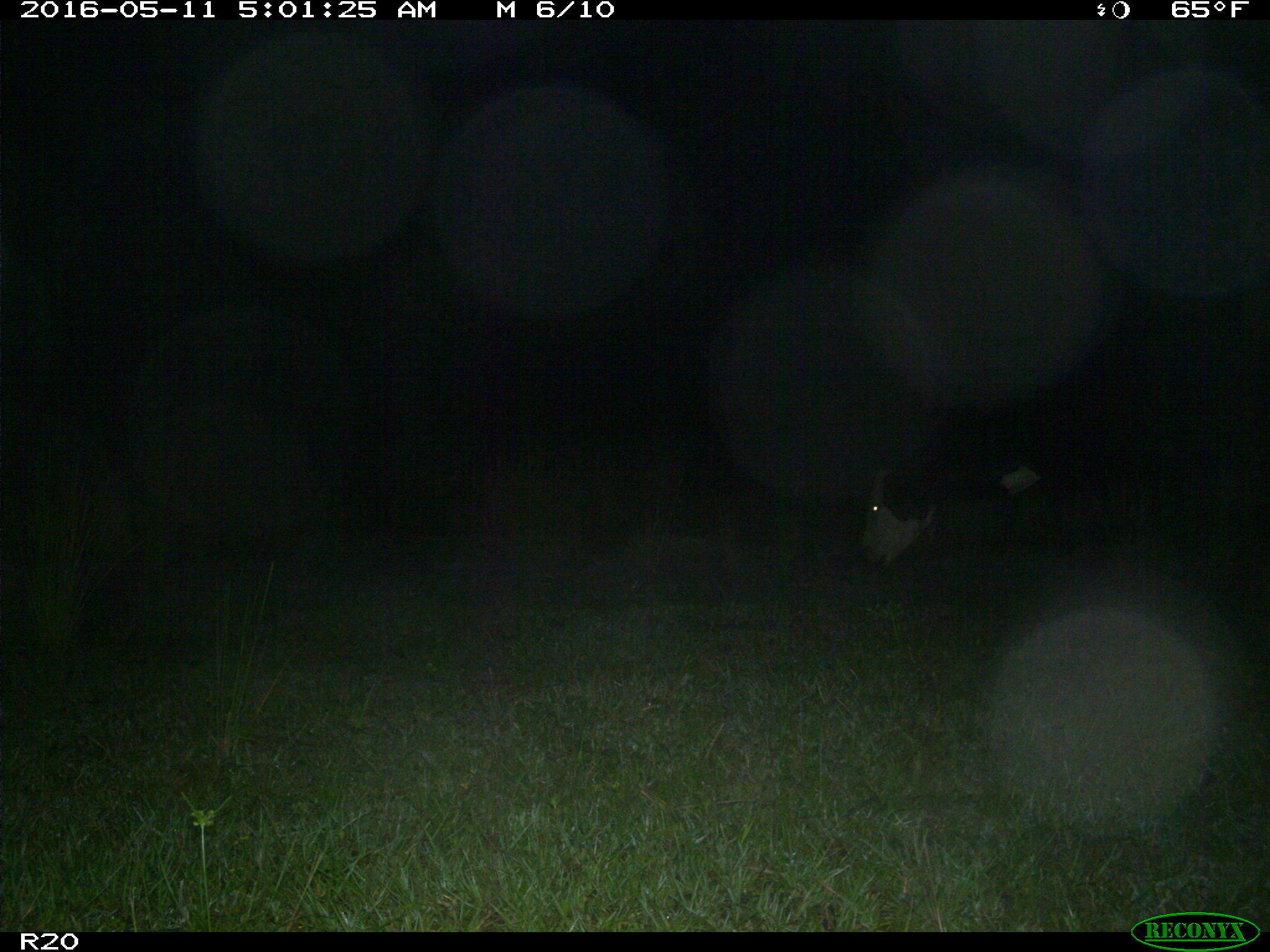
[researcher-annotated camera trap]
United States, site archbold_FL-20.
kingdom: Animalia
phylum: Chordata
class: Mammalia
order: Artiodactyla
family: Bovidae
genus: Bos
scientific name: Bos taurus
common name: domestic cow